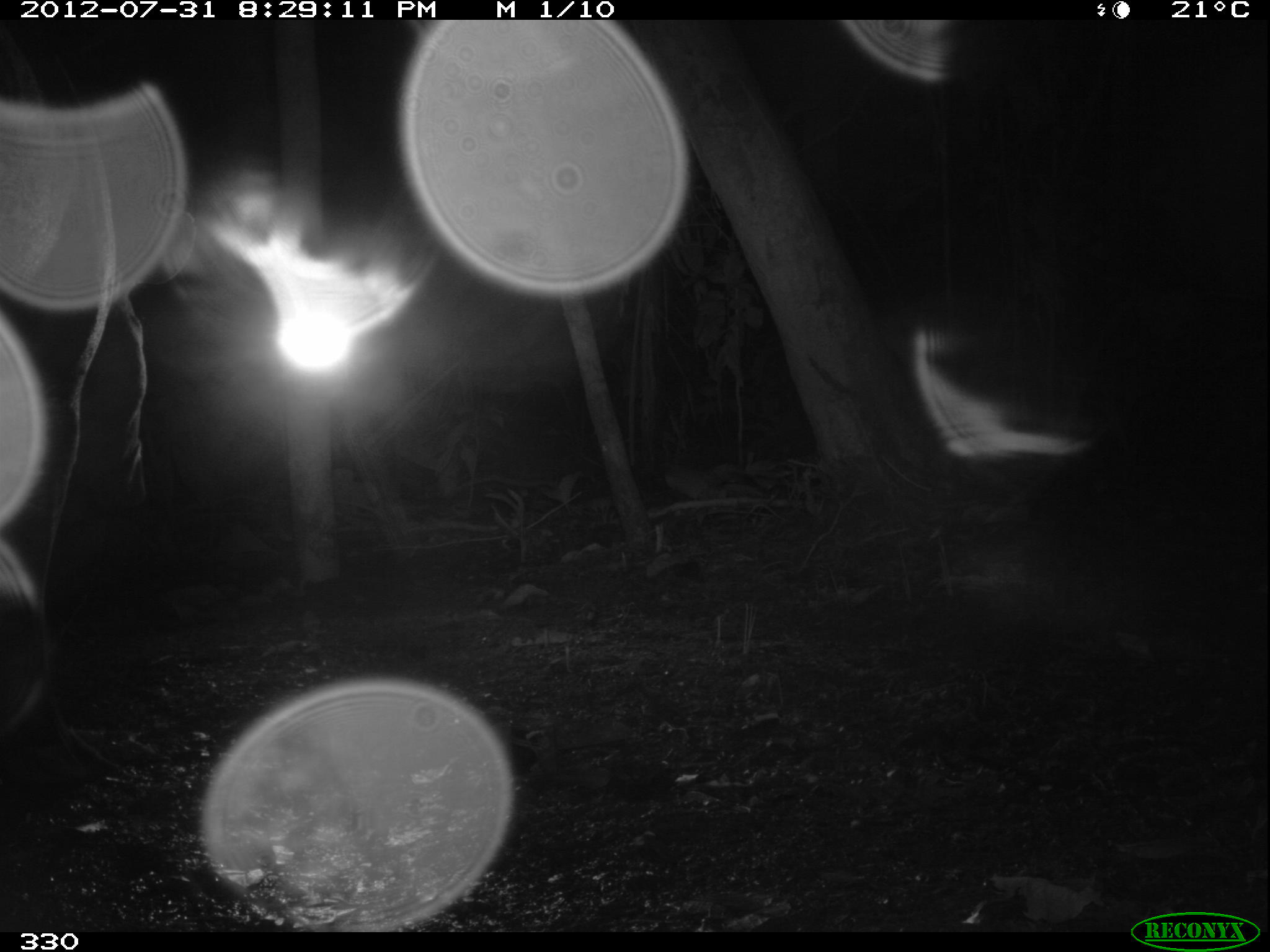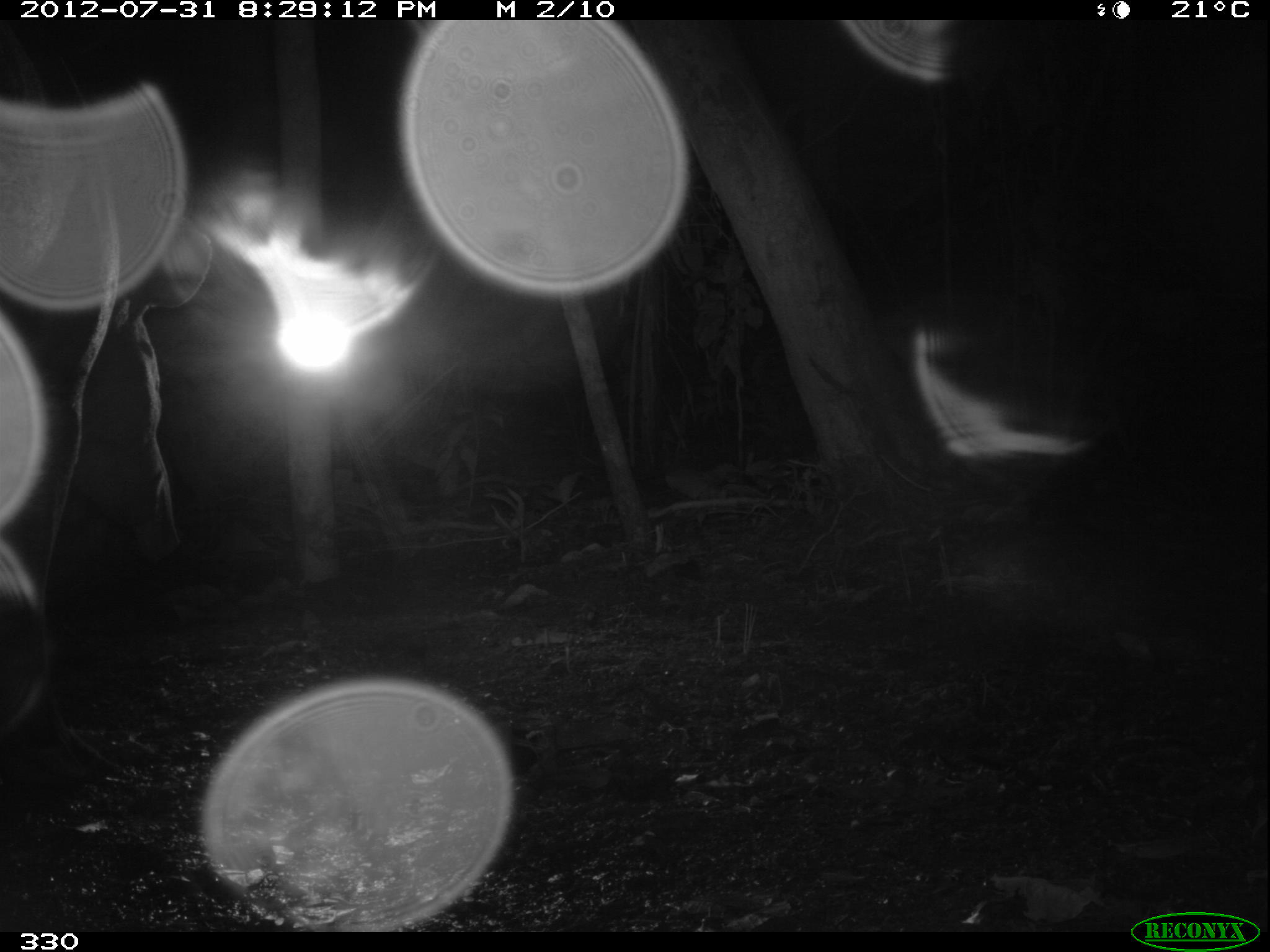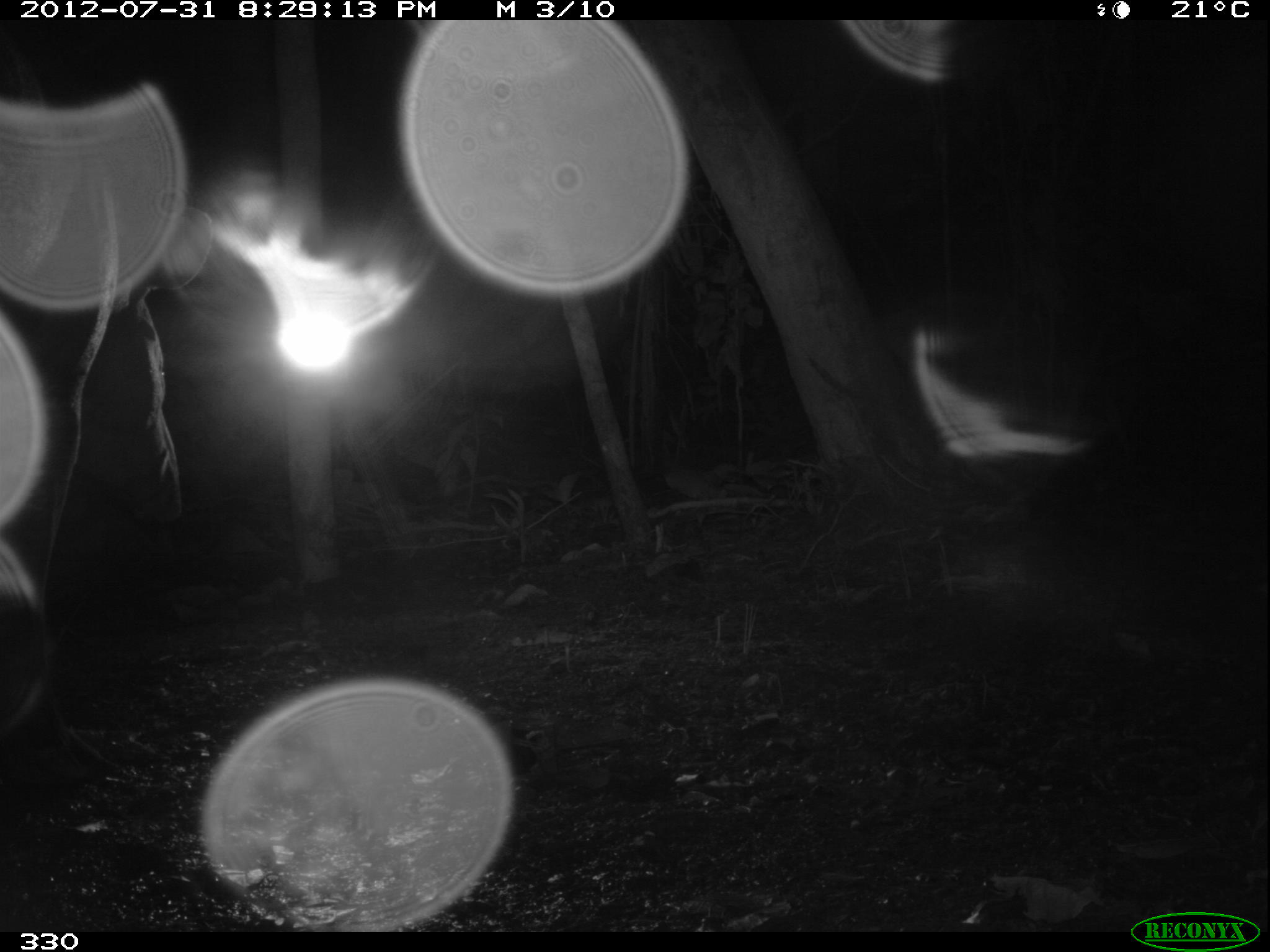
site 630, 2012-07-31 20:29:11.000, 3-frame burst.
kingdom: Animalia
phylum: Chordata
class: Mammalia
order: Perissodactyla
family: Tapiridae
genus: Tapirus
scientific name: Tapirus terrestris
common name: south american tapir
Tapirus terrestris (south american tapir).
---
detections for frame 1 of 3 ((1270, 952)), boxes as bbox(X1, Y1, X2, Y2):
tapirus terrestris: bbox(0, 13, 197, 785)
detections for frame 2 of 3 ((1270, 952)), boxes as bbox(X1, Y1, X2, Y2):
tapirus terrestris: bbox(0, 19, 215, 790); bbox(876, 291, 1107, 472)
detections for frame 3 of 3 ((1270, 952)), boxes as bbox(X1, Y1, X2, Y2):
tapirus terrestris: bbox(0, 18, 214, 788)